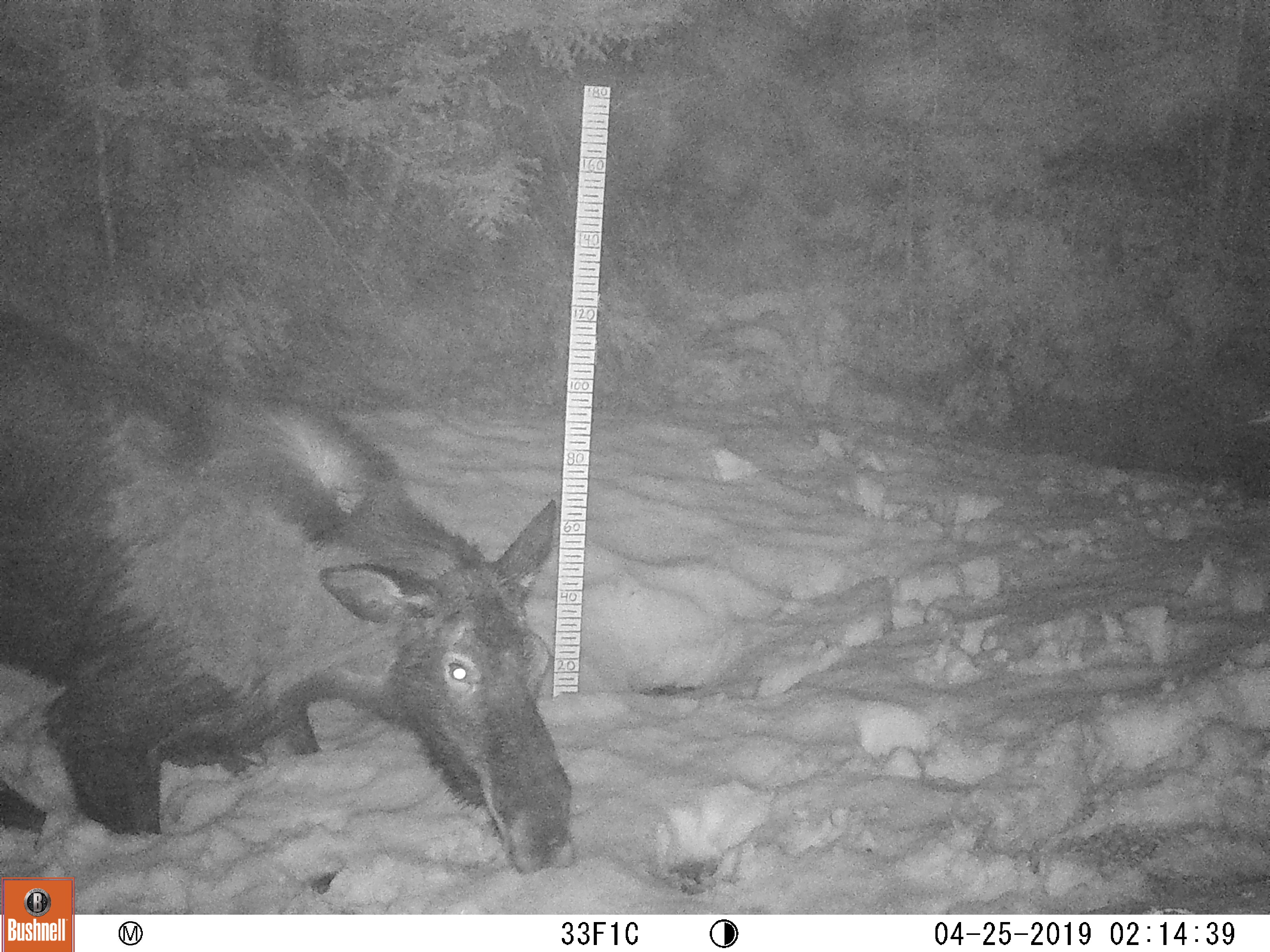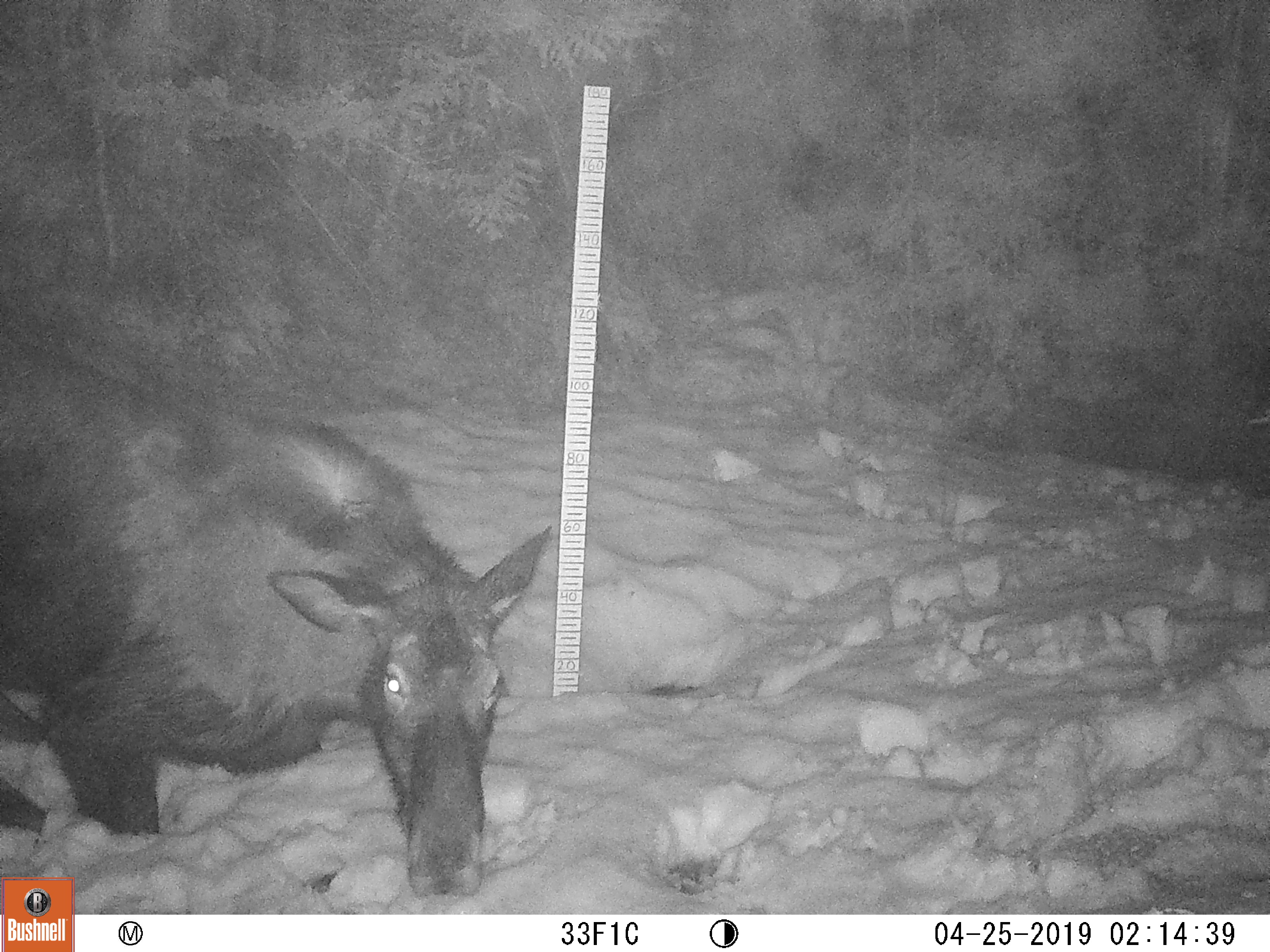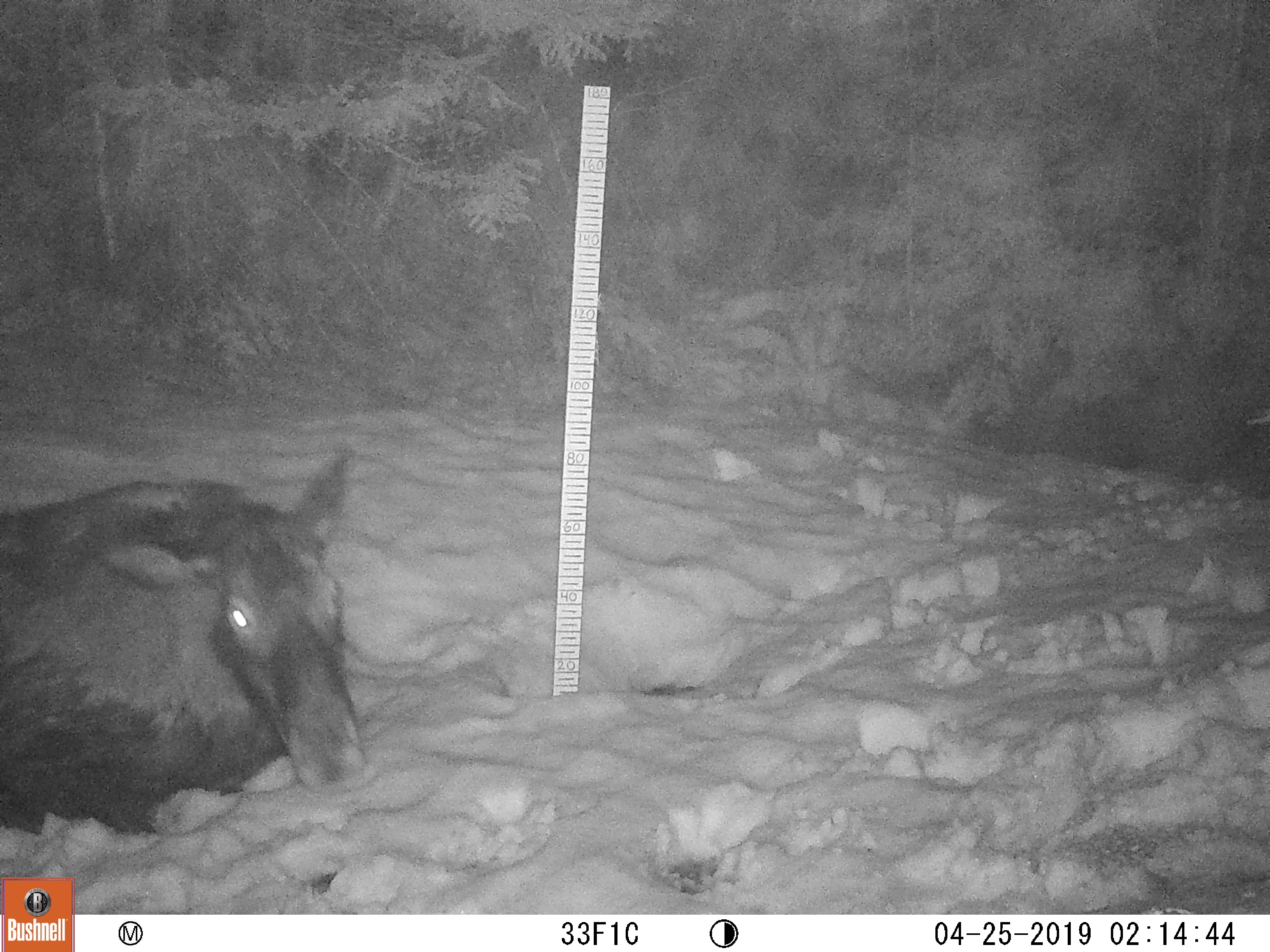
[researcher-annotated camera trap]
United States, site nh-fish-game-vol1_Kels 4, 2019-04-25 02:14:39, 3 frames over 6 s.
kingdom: Animalia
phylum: Chordata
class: Mammalia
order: Artiodactyla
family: Cervidae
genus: Alces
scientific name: Alces alces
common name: moose